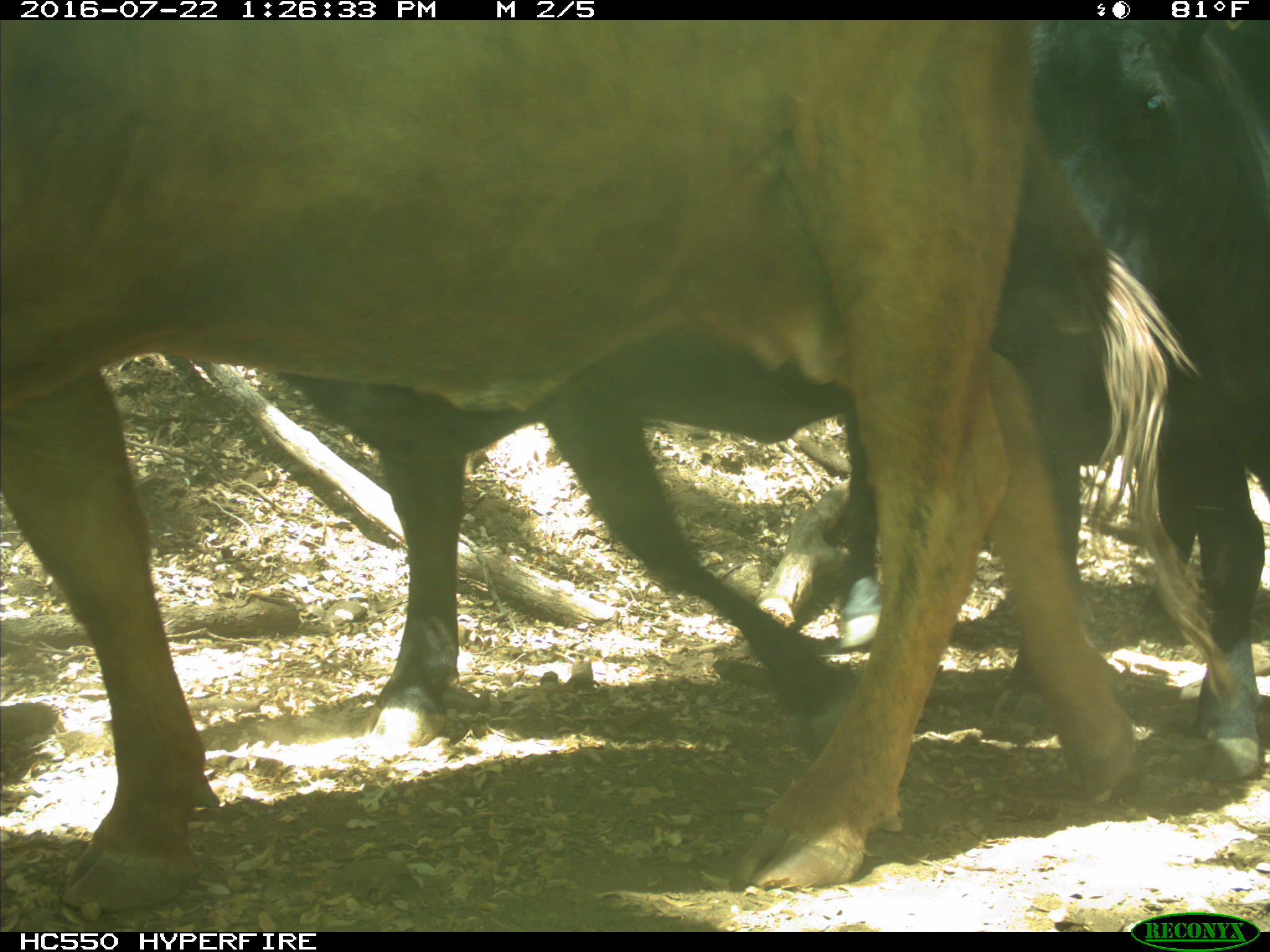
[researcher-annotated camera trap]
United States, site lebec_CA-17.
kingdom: Animalia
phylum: Chordata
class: Mammalia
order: Artiodactyla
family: Bovidae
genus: Bos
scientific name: Bos taurus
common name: domestic cow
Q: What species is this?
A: Bos taurus (domestic cow).